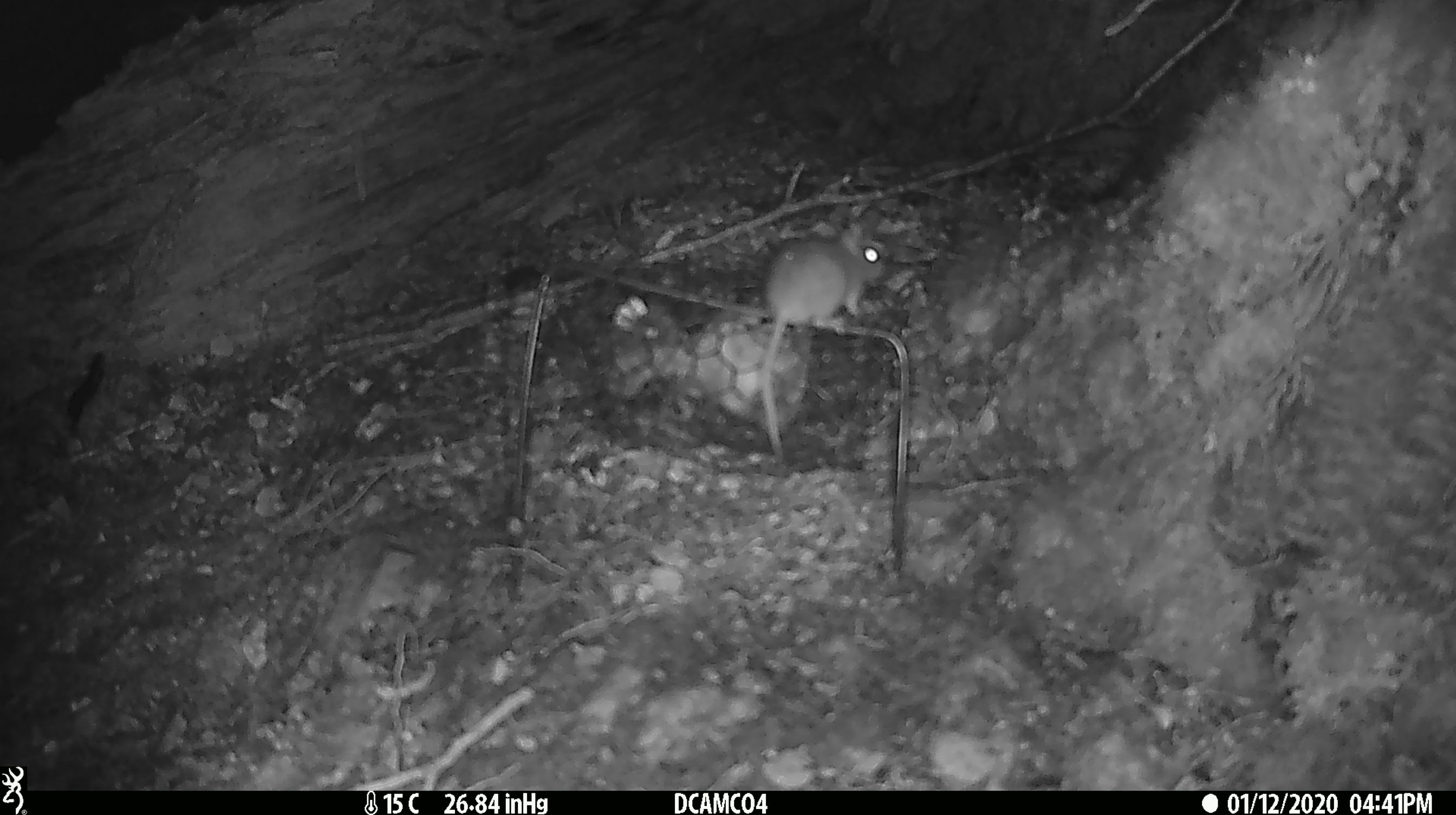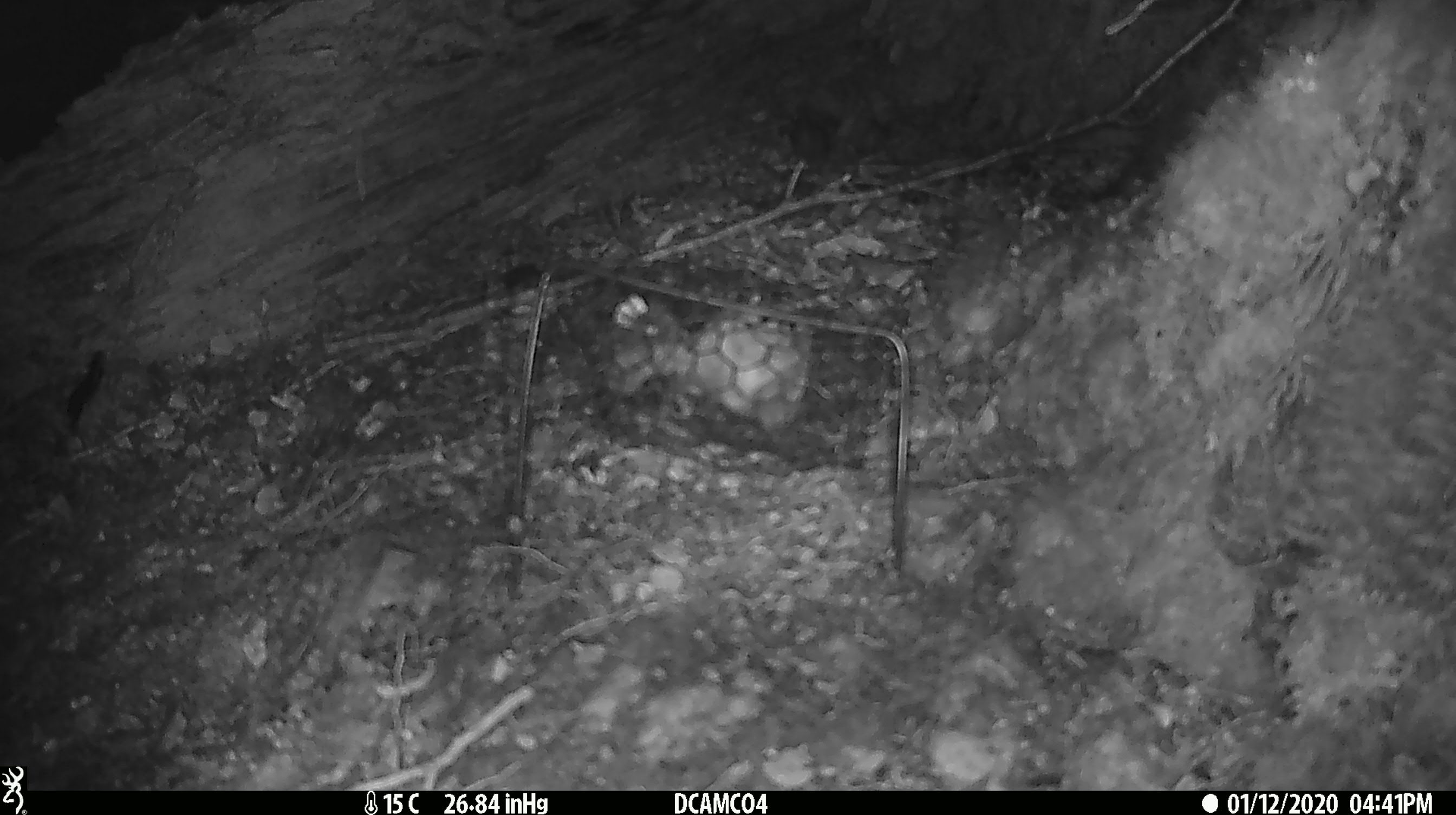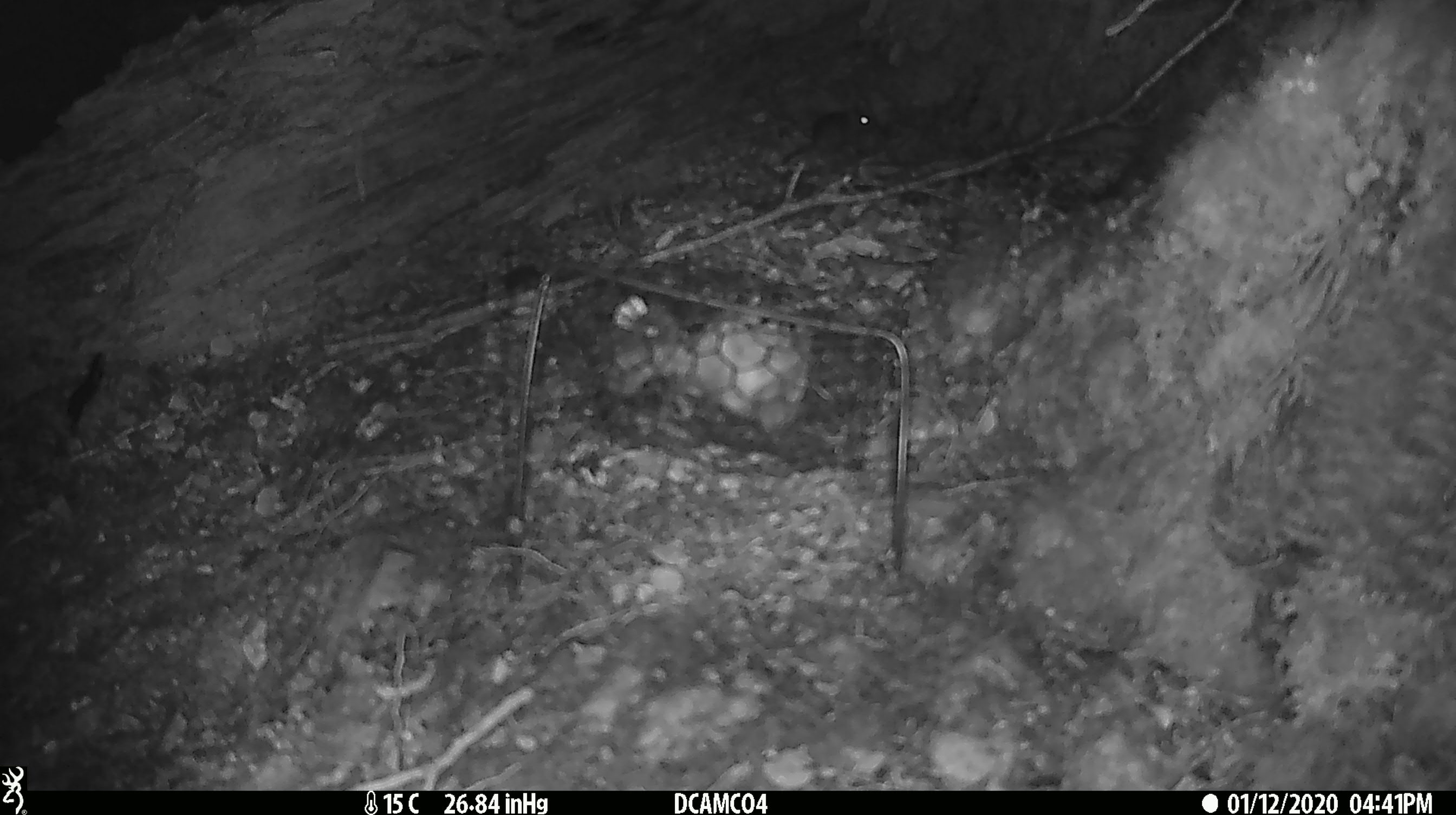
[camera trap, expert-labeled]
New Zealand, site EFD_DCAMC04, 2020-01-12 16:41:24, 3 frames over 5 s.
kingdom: Animalia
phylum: Chordata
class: Mammalia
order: Rodentia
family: Muridae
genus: Mus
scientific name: Mus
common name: mouse